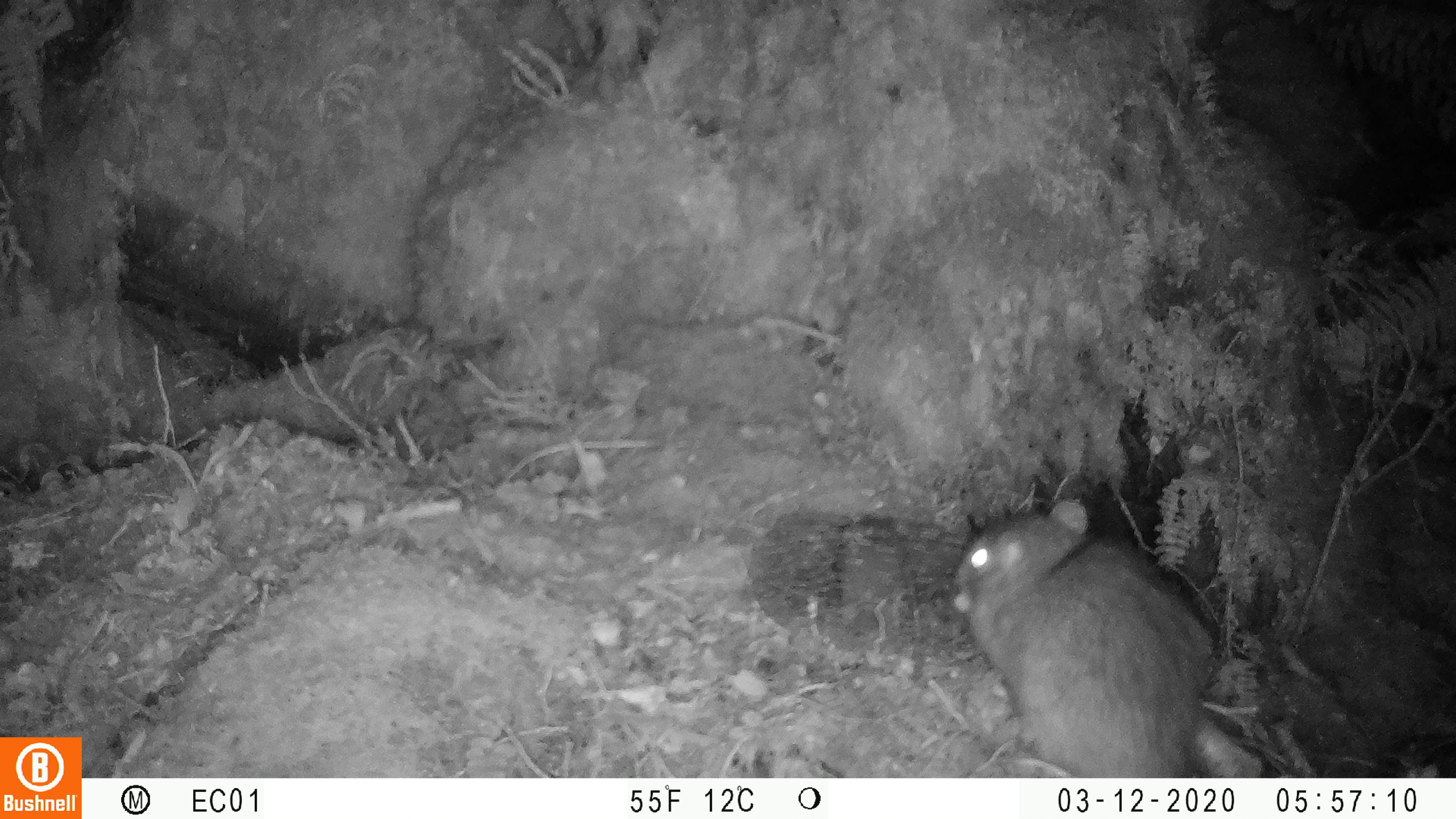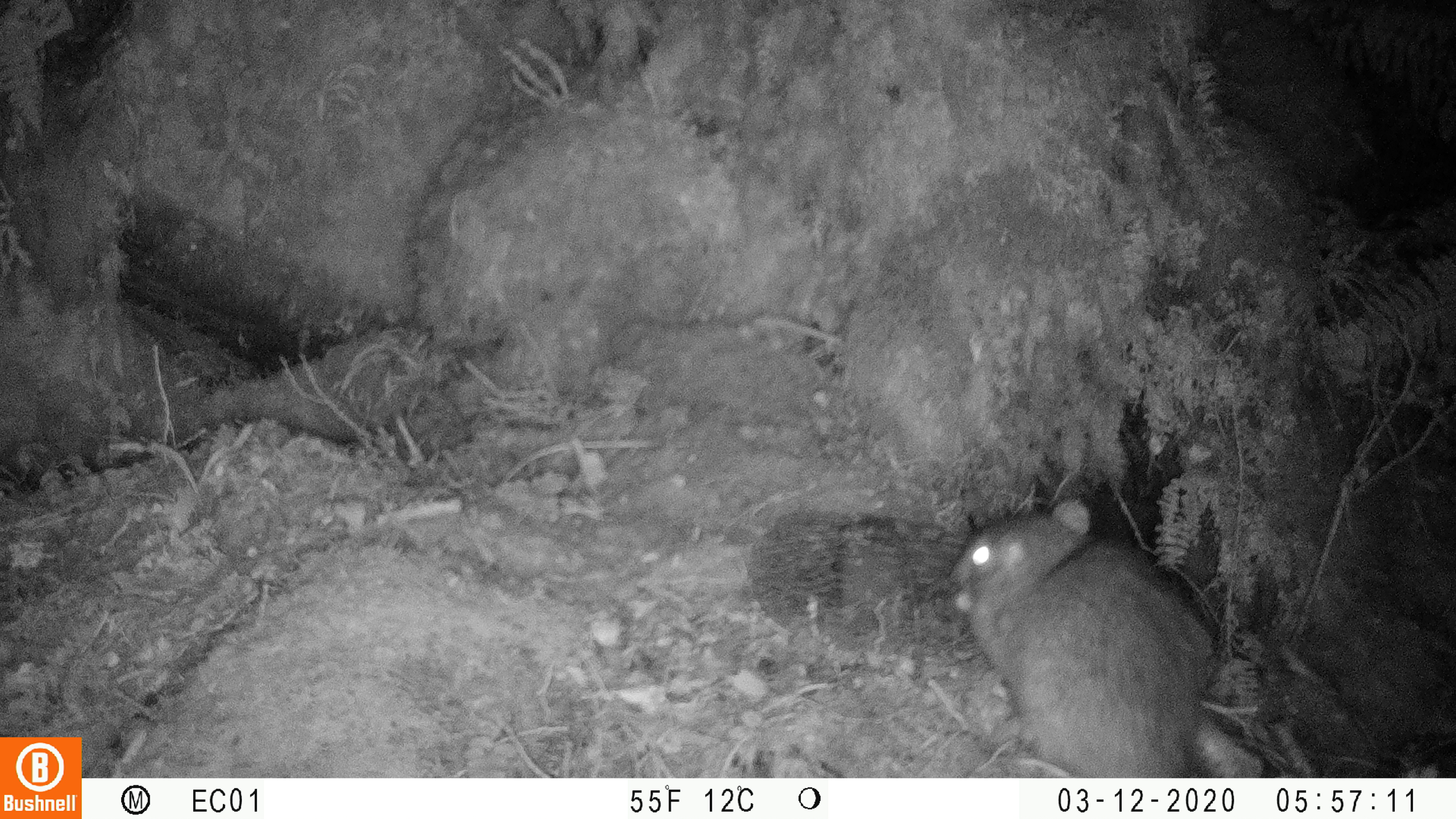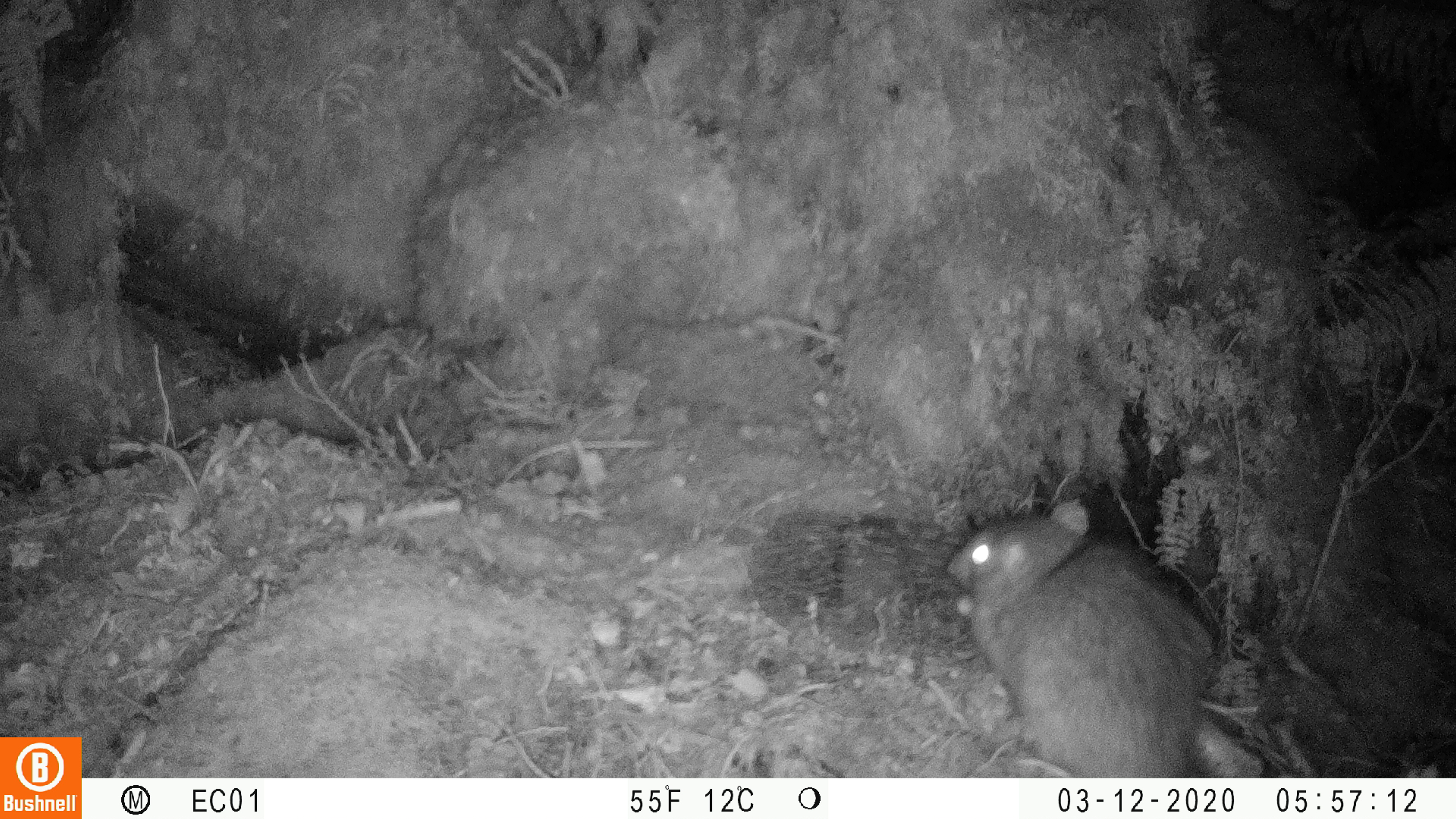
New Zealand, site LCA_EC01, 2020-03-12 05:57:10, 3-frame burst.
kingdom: Animalia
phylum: Chordata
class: Mammalia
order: Rodentia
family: Muridae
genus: Rattus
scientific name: Rattus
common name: rat